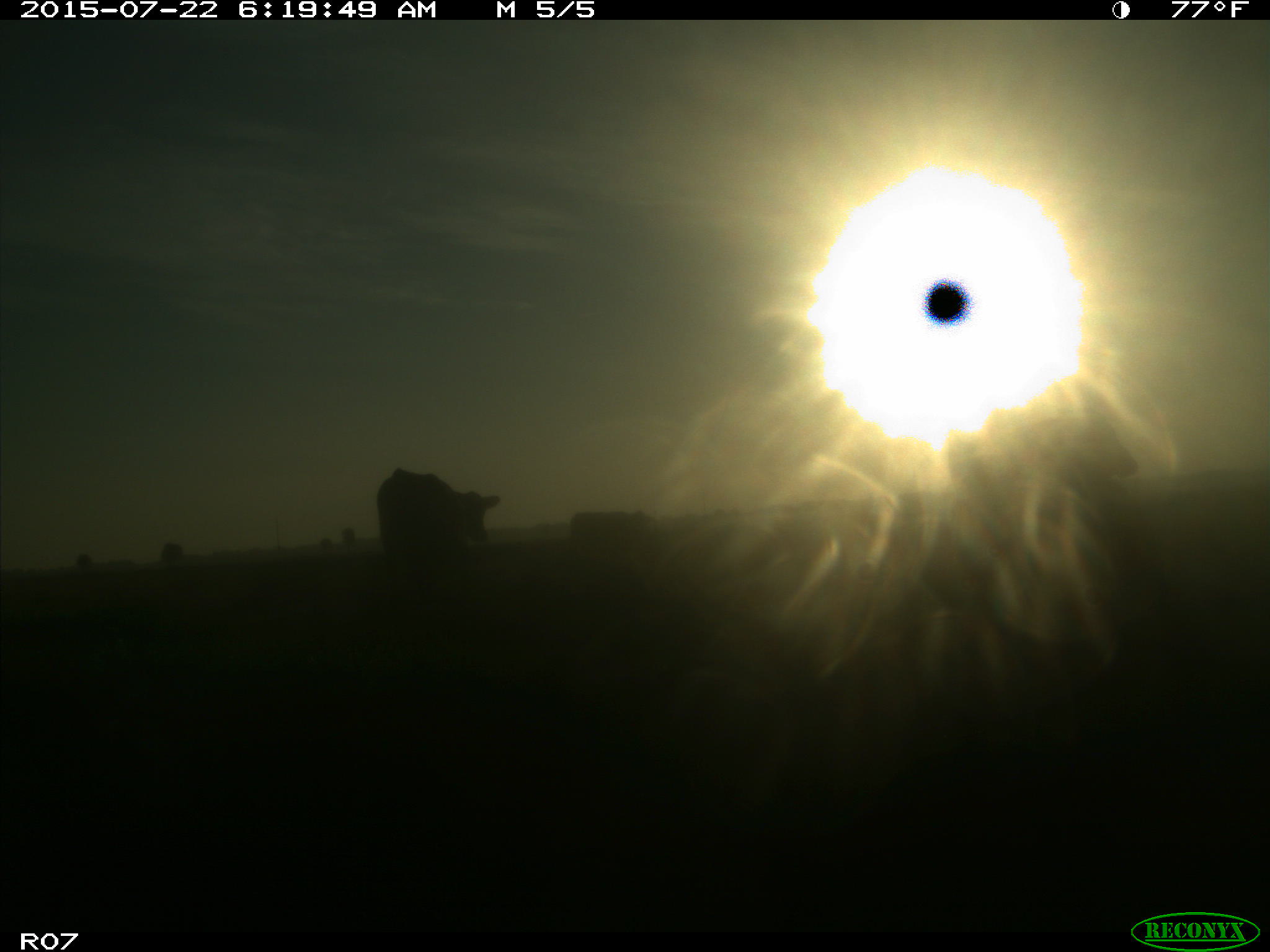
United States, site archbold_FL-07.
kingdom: Animalia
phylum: Chordata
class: Mammalia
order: Artiodactyla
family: Suidae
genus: Sus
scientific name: Sus scrofa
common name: wild boar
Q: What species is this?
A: Sus scrofa (wild boar).